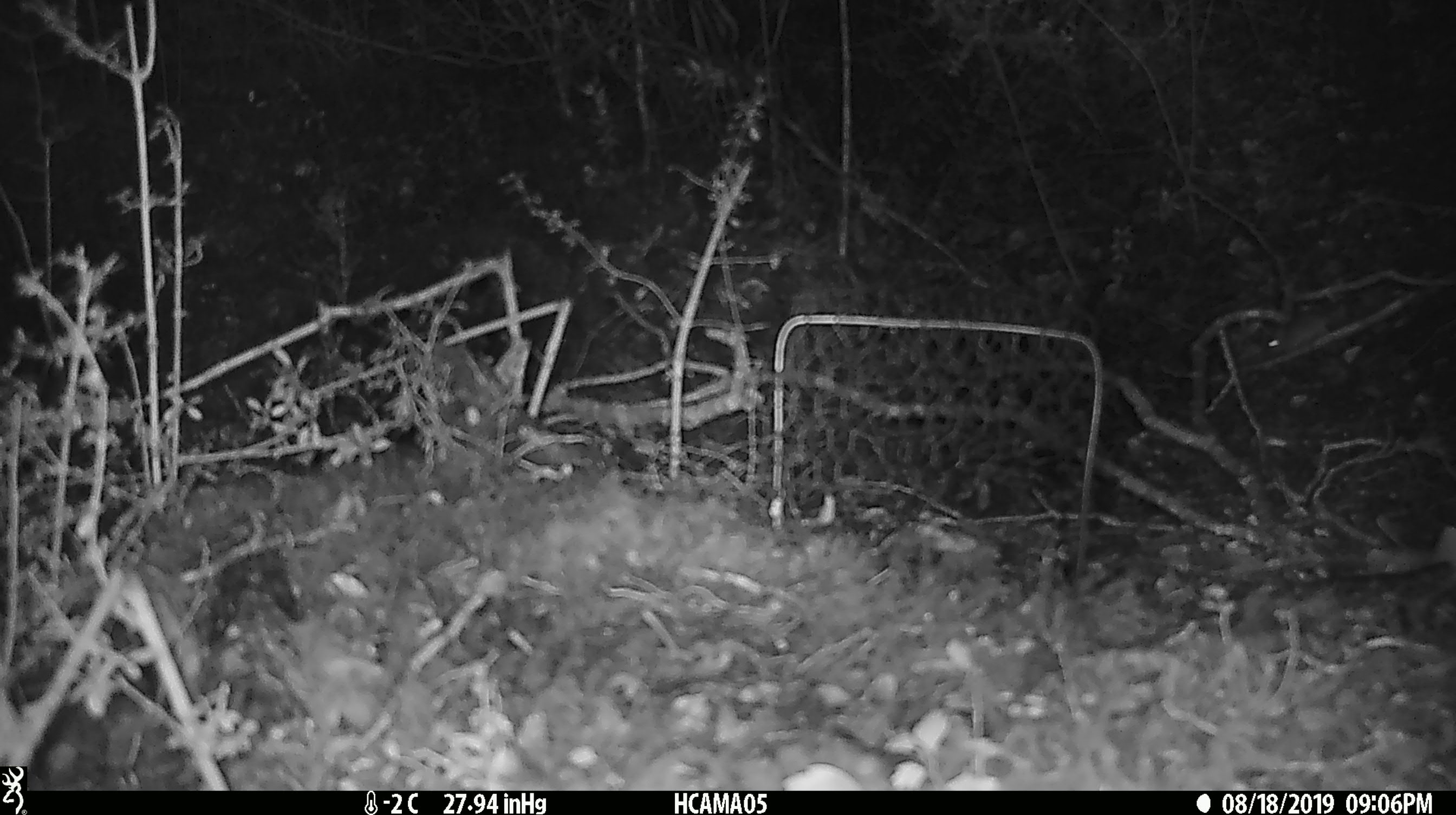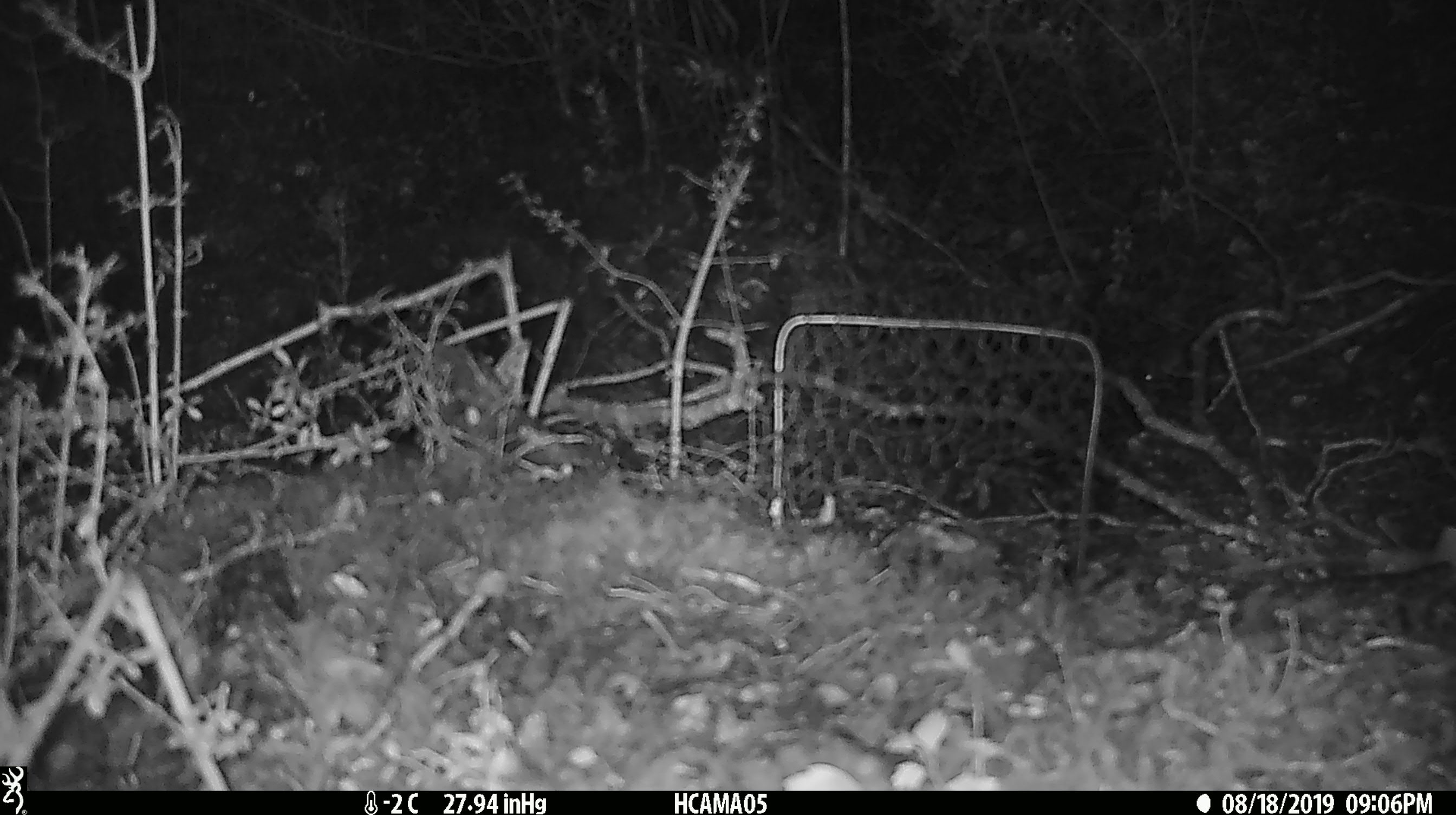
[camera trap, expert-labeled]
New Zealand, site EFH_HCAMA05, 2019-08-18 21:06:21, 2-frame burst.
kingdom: Animalia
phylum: Chordata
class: Mammalia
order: Rodentia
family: Muridae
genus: Mus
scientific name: Mus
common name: mouse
Mouse (Mus).